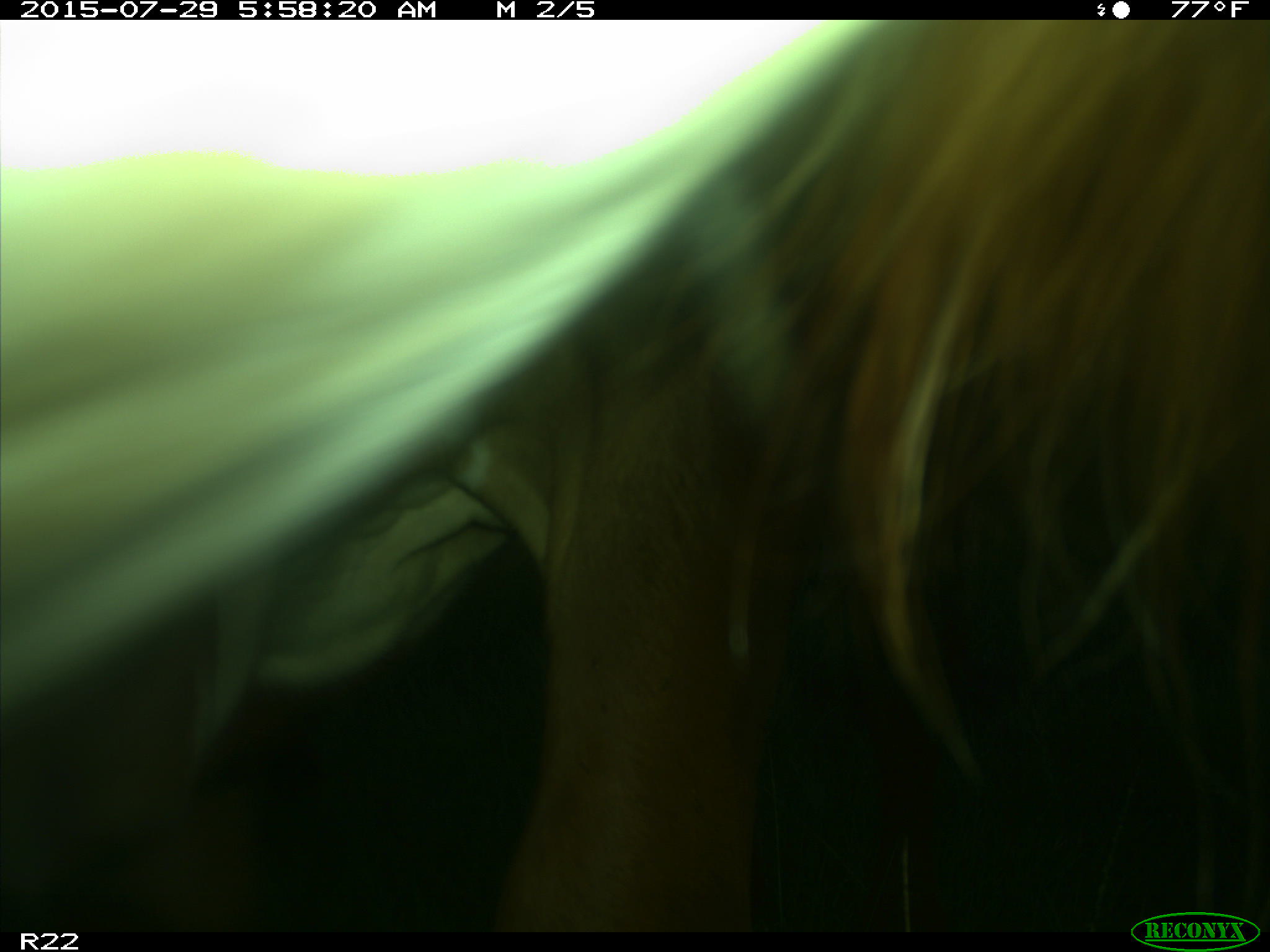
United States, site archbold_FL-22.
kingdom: Animalia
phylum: Chordata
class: Mammalia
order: Artiodactyla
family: Bovidae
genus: Bos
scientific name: Bos taurus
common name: domestic cow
Bos taurus (domestic cow).